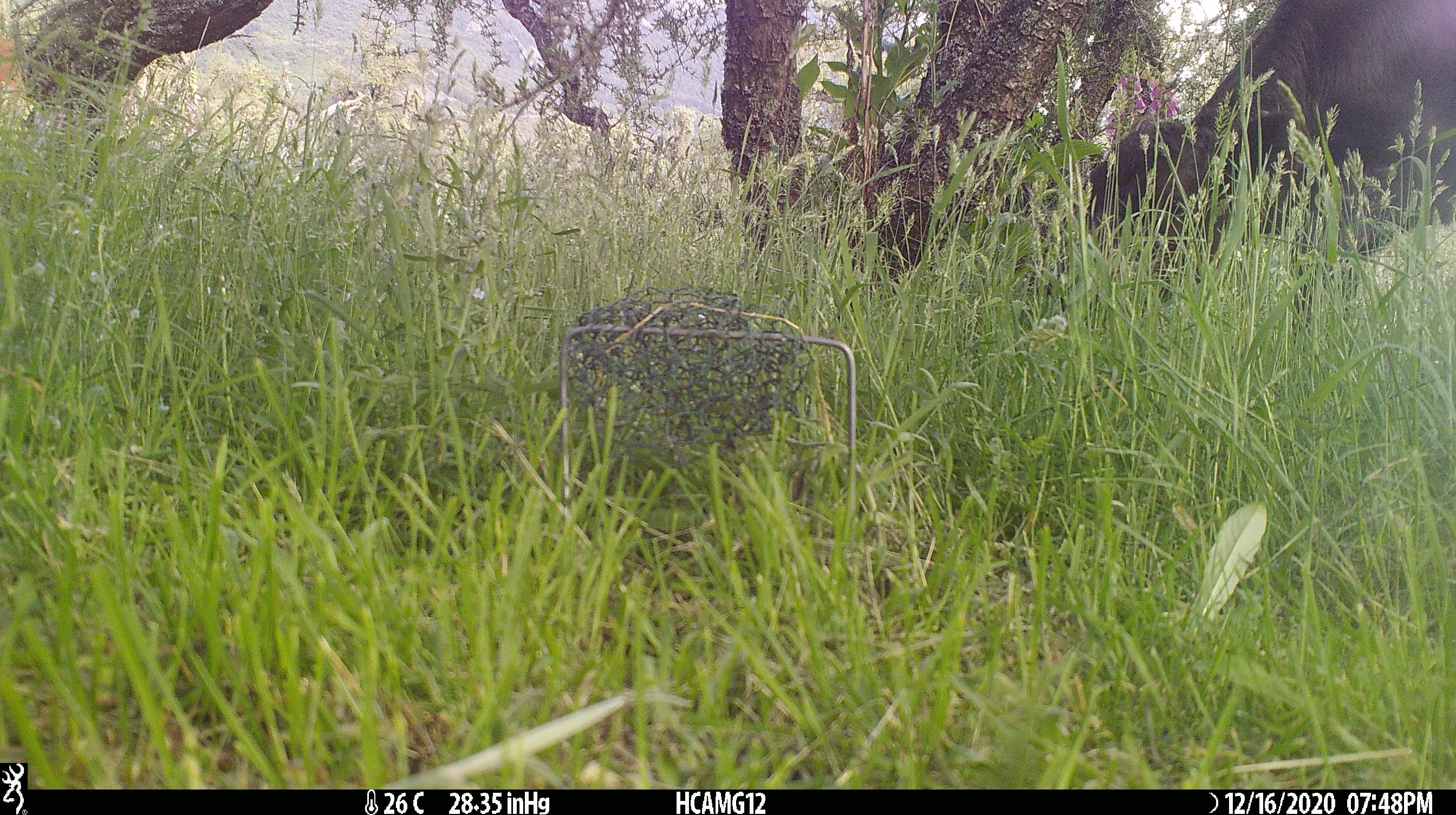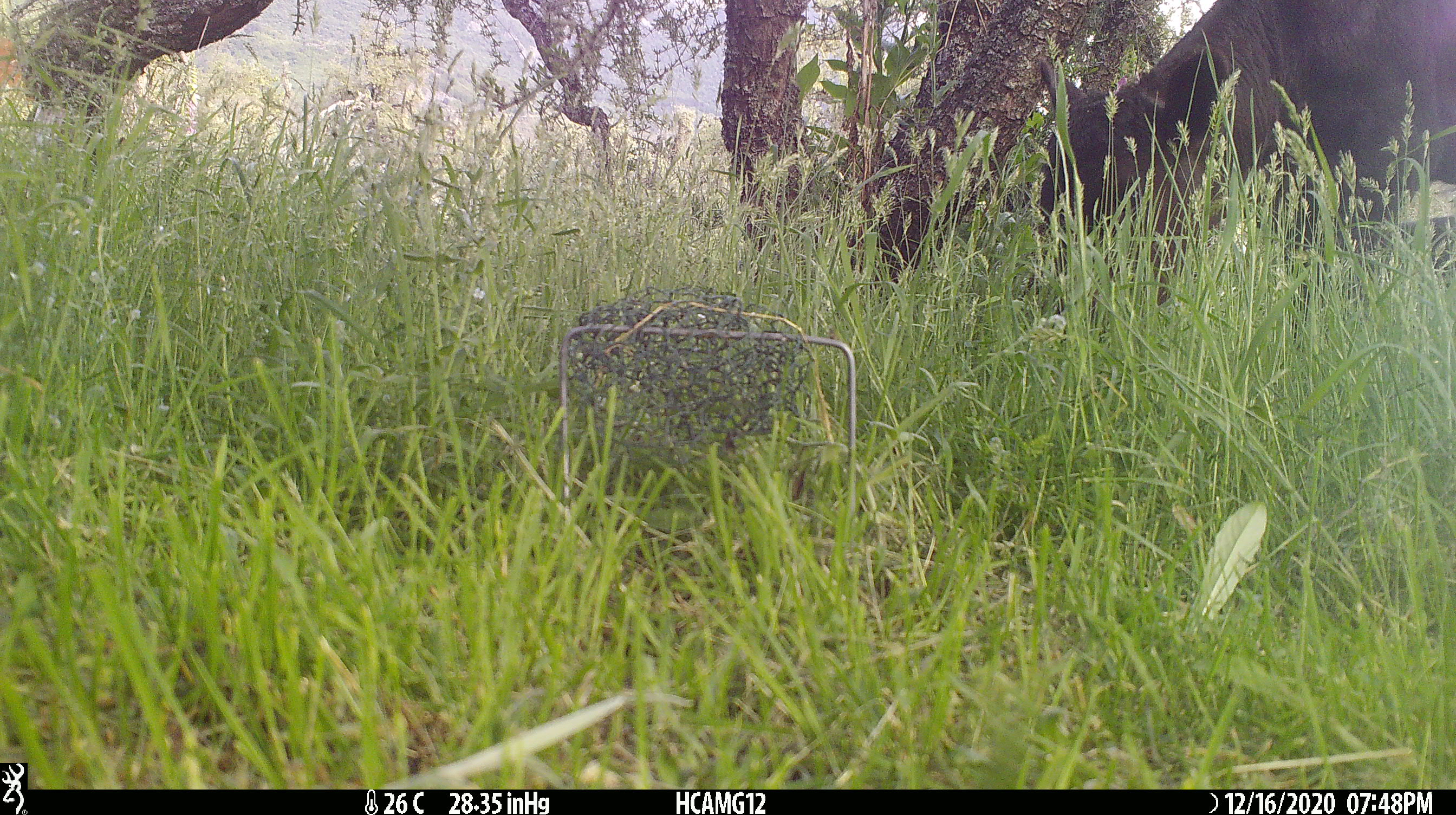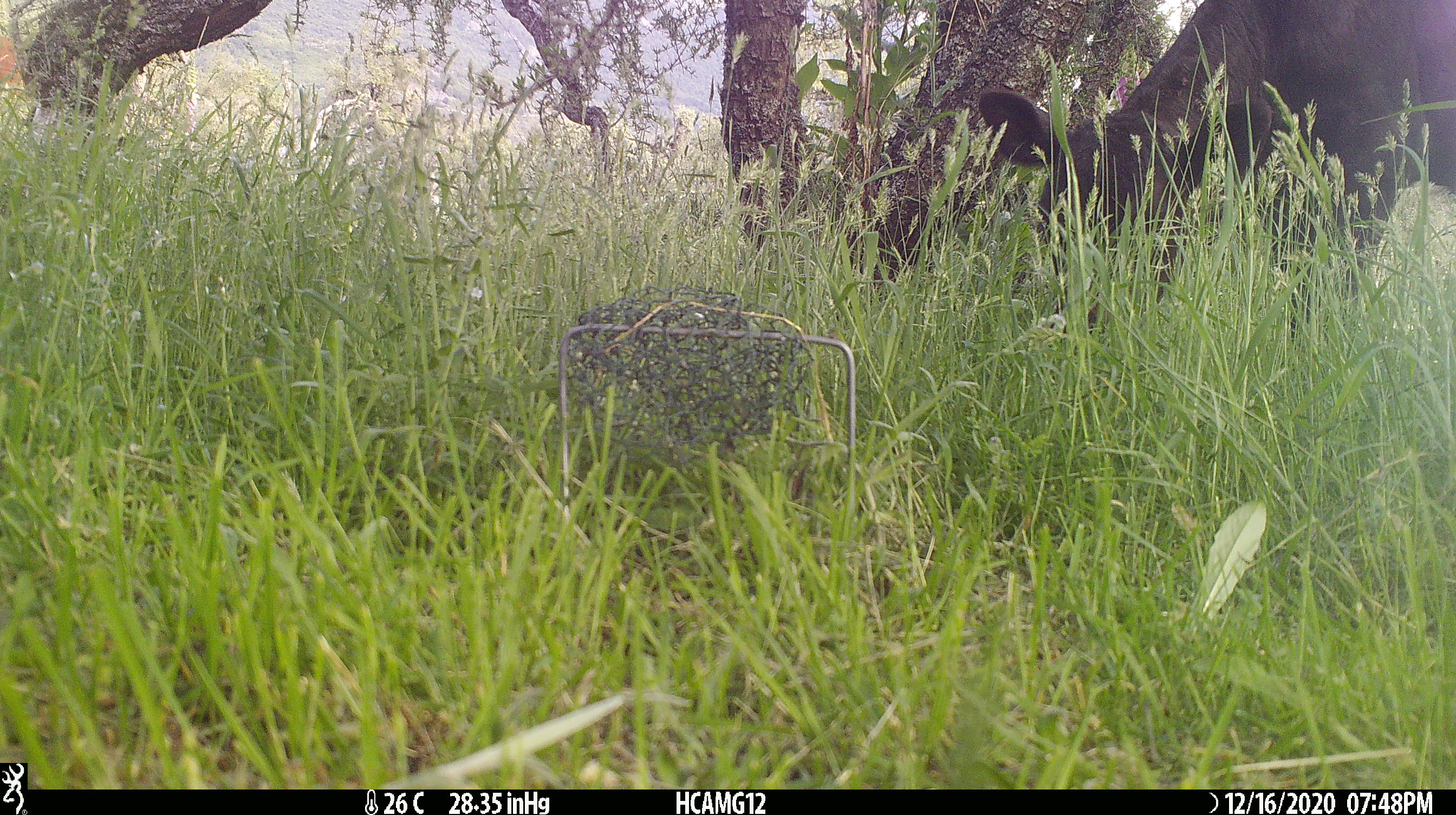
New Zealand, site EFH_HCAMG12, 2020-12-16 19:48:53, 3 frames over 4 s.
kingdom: Animalia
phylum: Chordata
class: Mammalia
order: Artiodactyla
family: Bovidae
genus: Bos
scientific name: Bos taurus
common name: domestic cow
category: cow